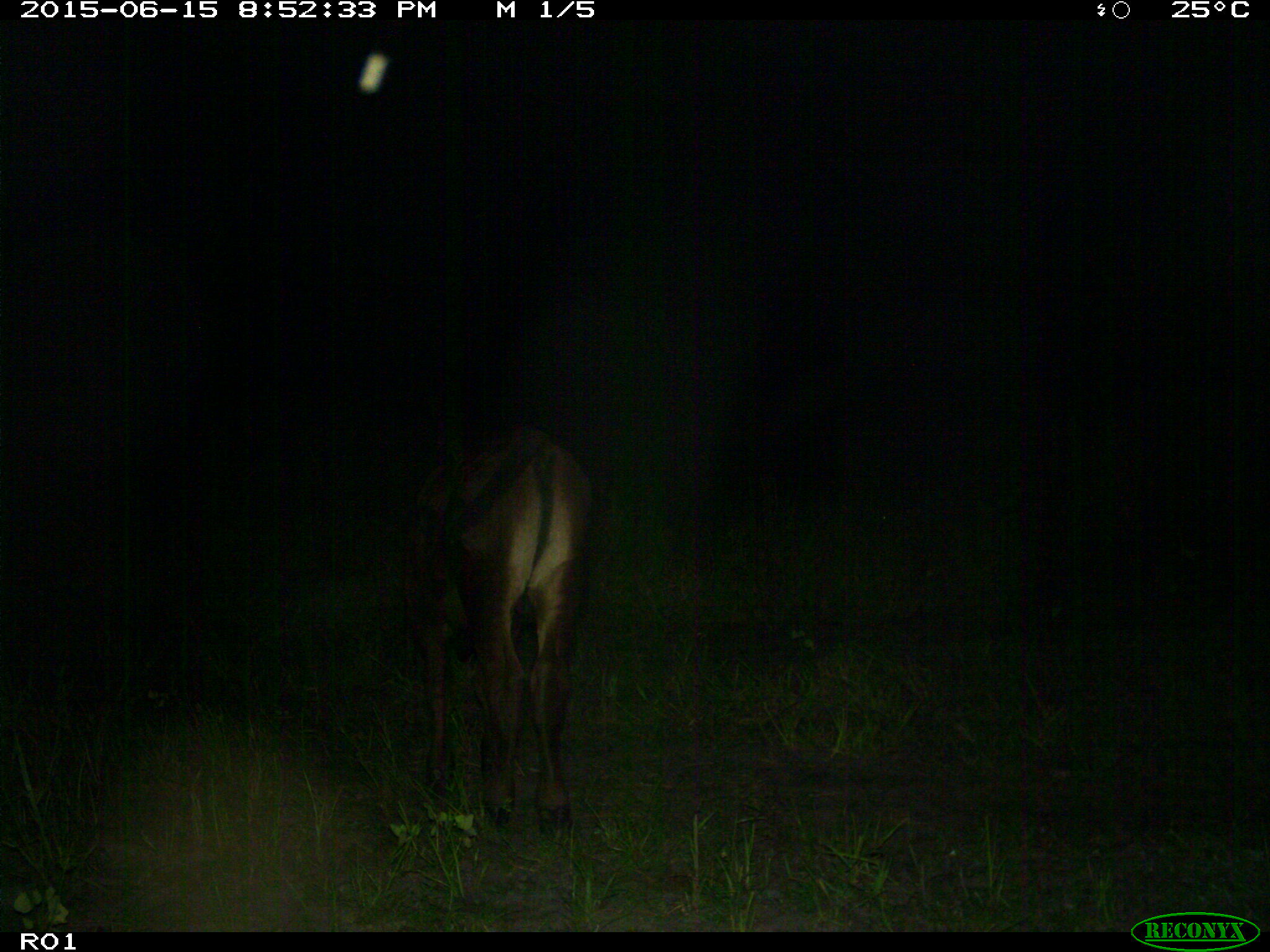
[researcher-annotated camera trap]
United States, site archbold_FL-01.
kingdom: Animalia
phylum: Chordata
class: Mammalia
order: Artiodactyla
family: Bovidae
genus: Bos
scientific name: Bos taurus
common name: domestic cow